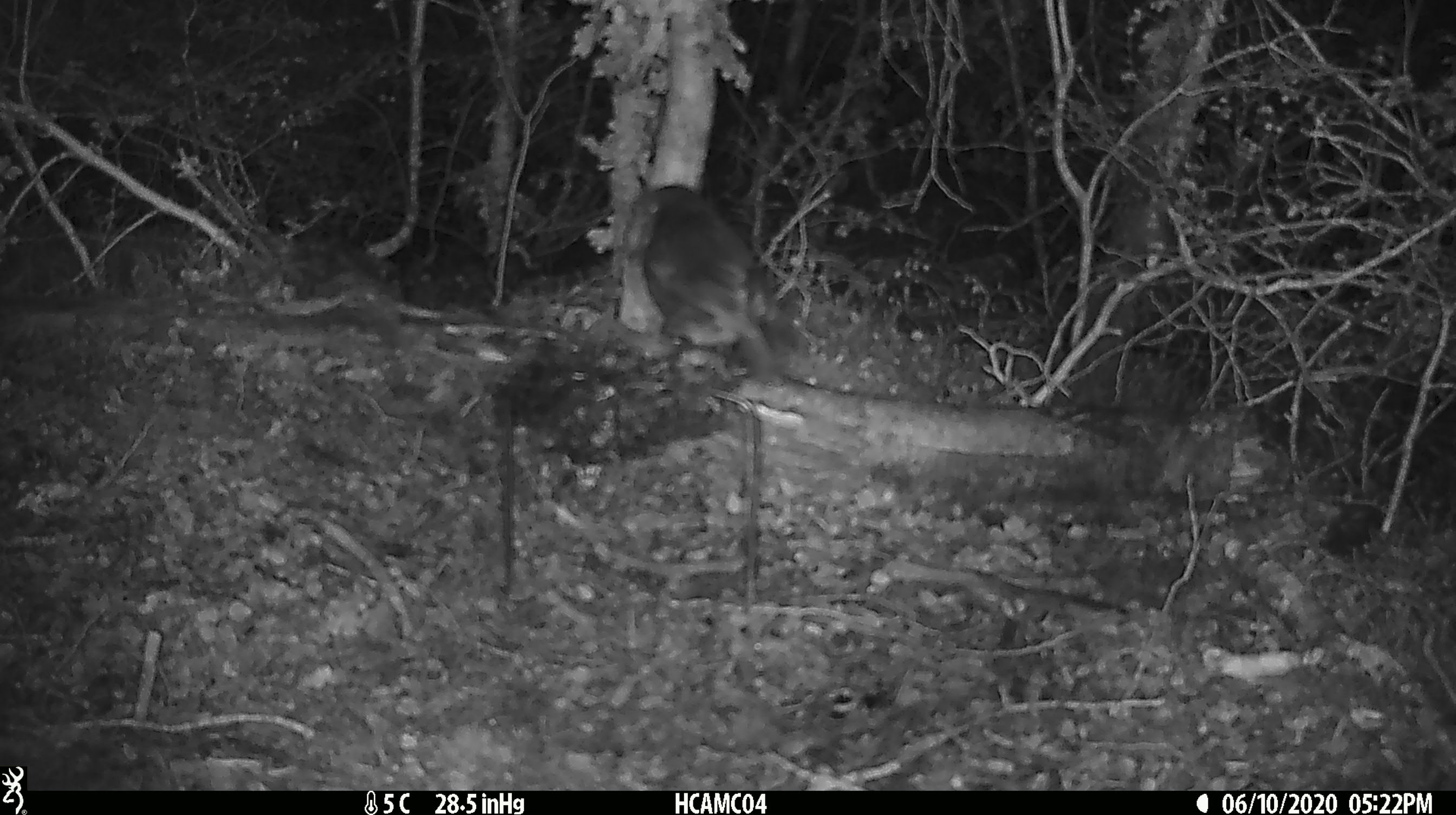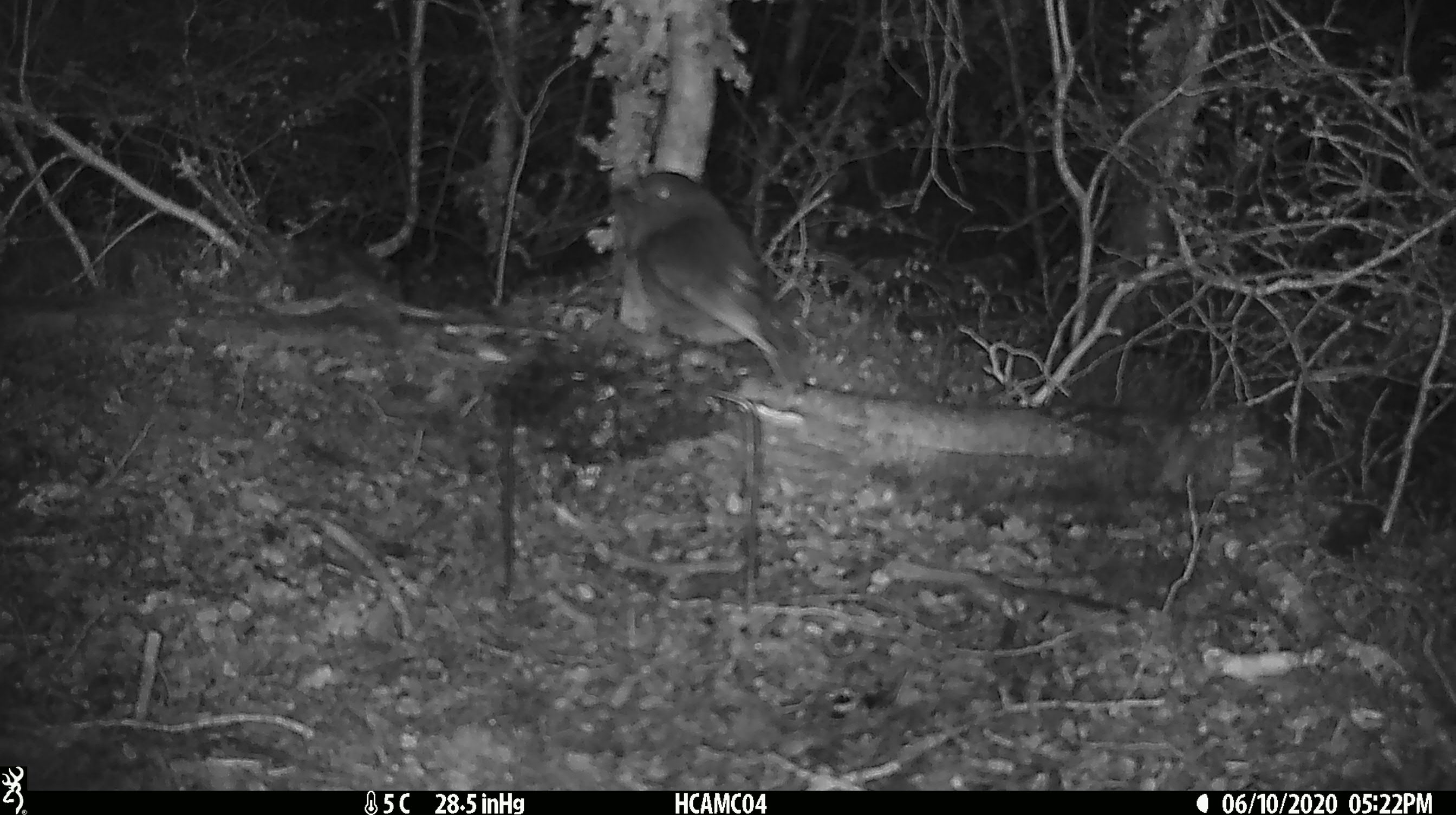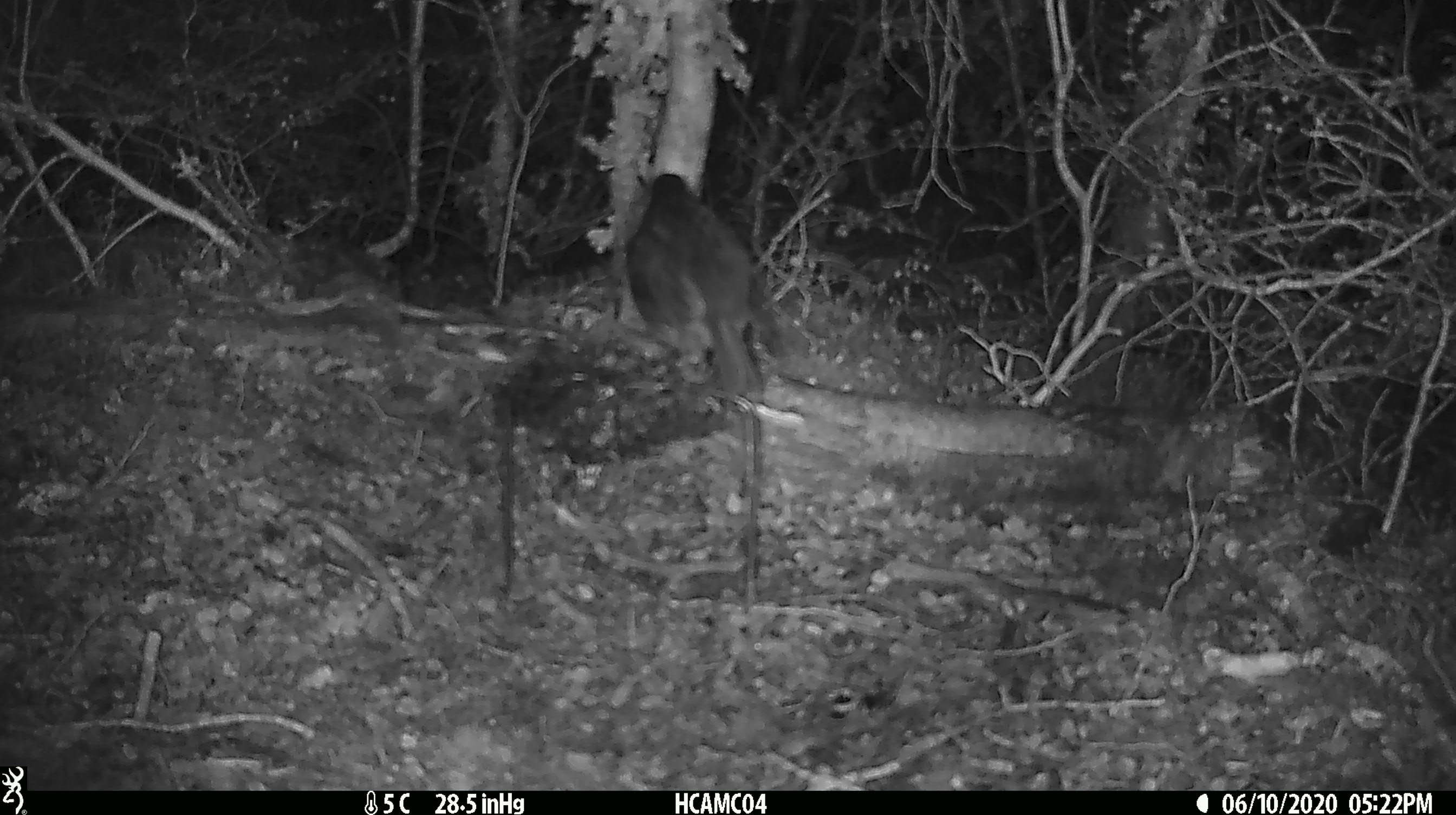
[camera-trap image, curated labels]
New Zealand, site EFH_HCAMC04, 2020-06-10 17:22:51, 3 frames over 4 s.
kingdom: Animalia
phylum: Chordata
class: Aves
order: Passeriformes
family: Petroicidae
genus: Petroica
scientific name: Petroica australis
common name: new zealand robin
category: robin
Robin (new zealand robin) (Petroica australis).